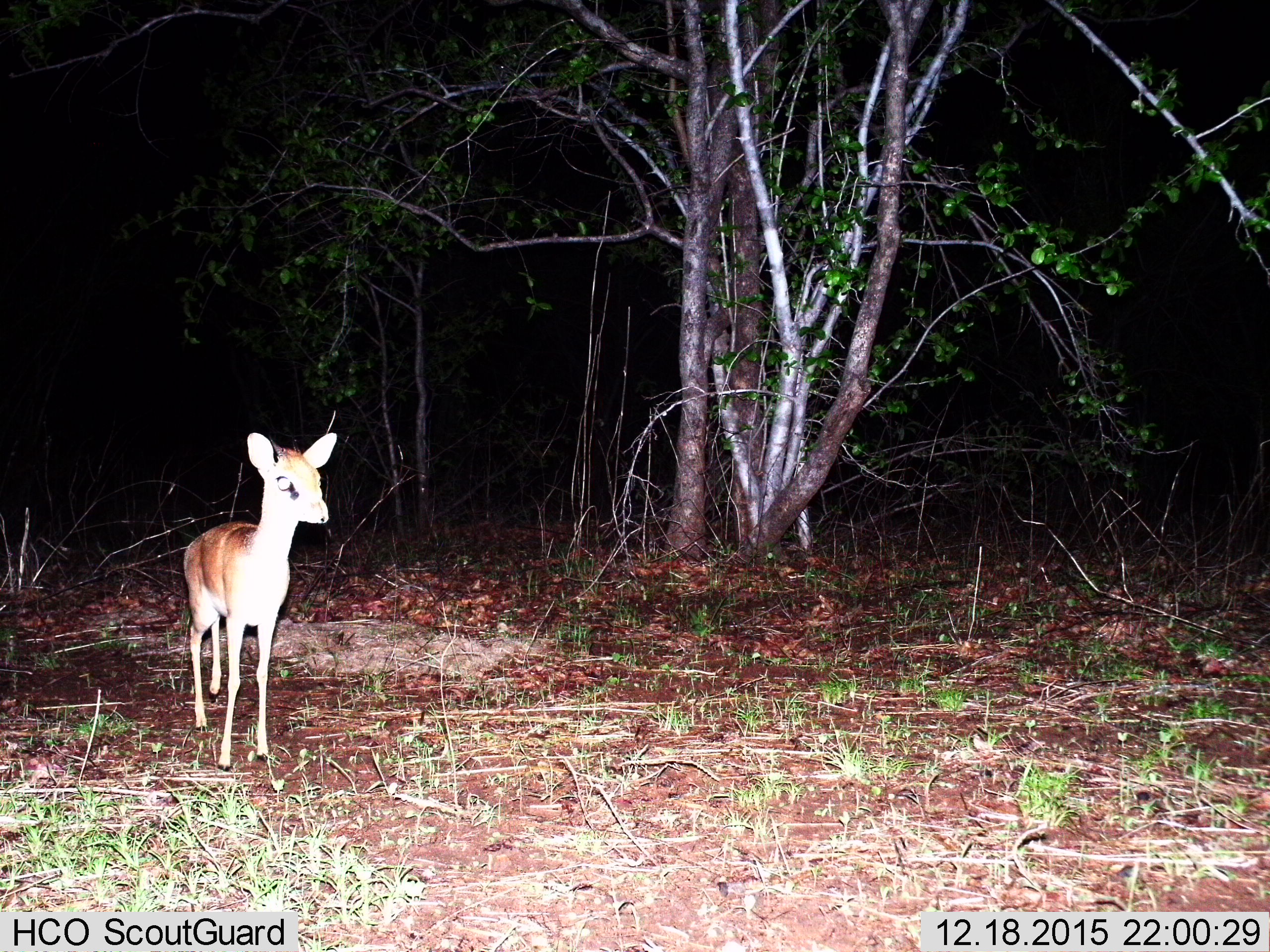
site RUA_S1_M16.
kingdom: Animalia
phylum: Chordata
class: Mammalia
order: Artiodactyla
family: Bovidae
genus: Madoqua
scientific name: Madoqua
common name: dik-dik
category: dikdik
Dikdik (dik-dik) (Madoqua), count 1. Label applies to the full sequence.